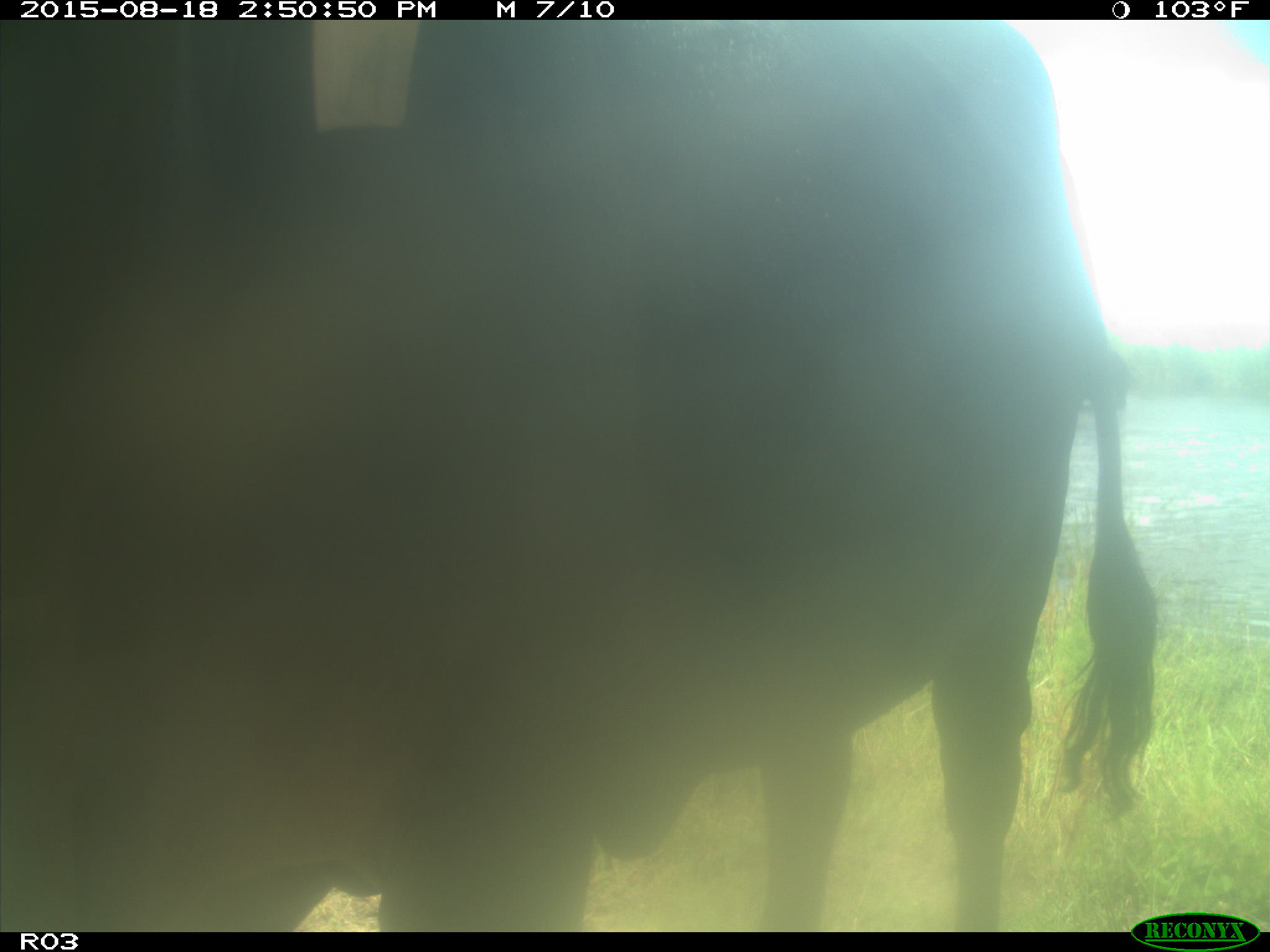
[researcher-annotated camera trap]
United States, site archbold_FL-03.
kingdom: Animalia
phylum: Chordata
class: Mammalia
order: Artiodactyla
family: Bovidae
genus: Bos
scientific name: Bos taurus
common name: domestic cow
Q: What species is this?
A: Bos taurus (domestic cow).